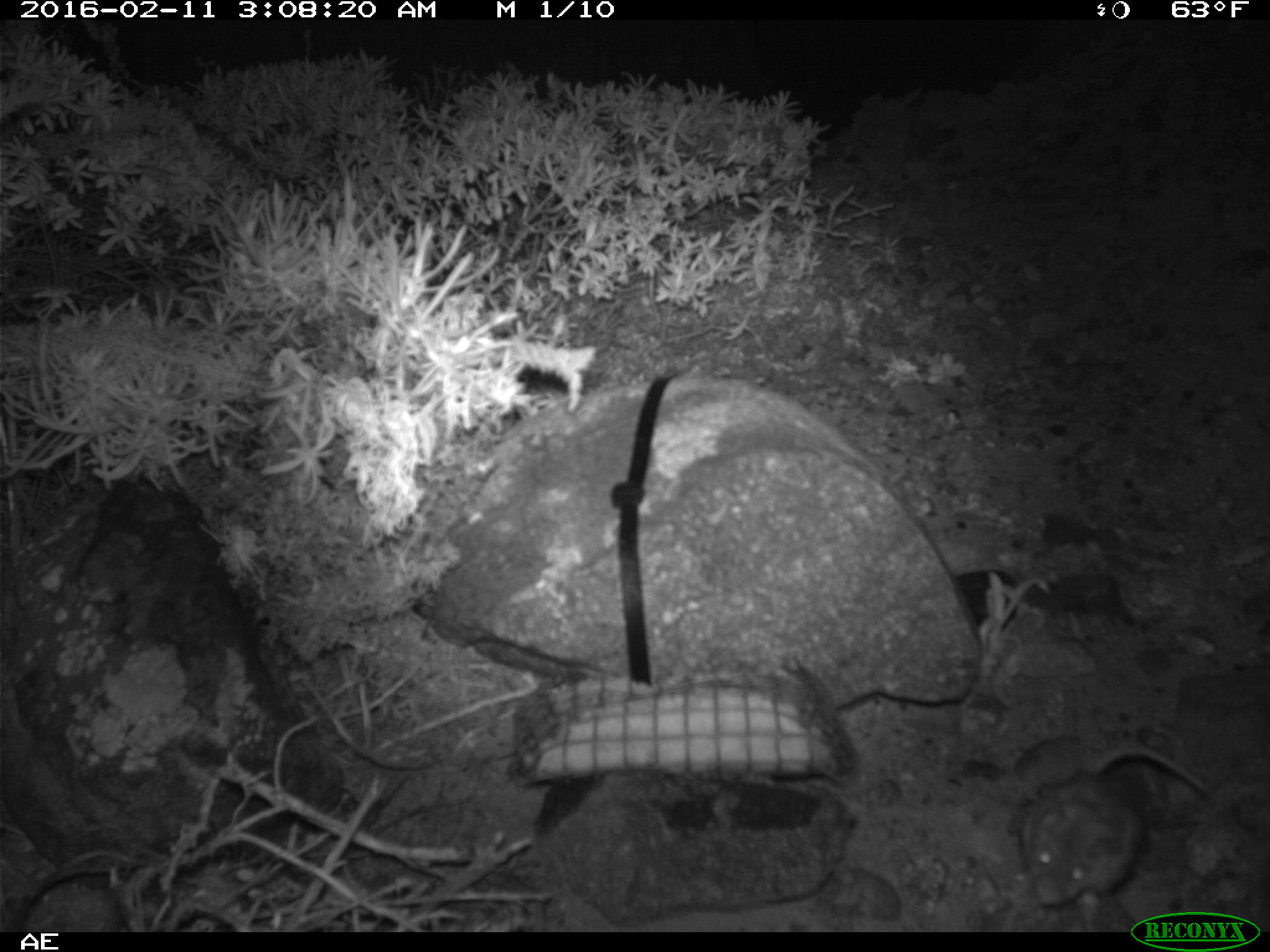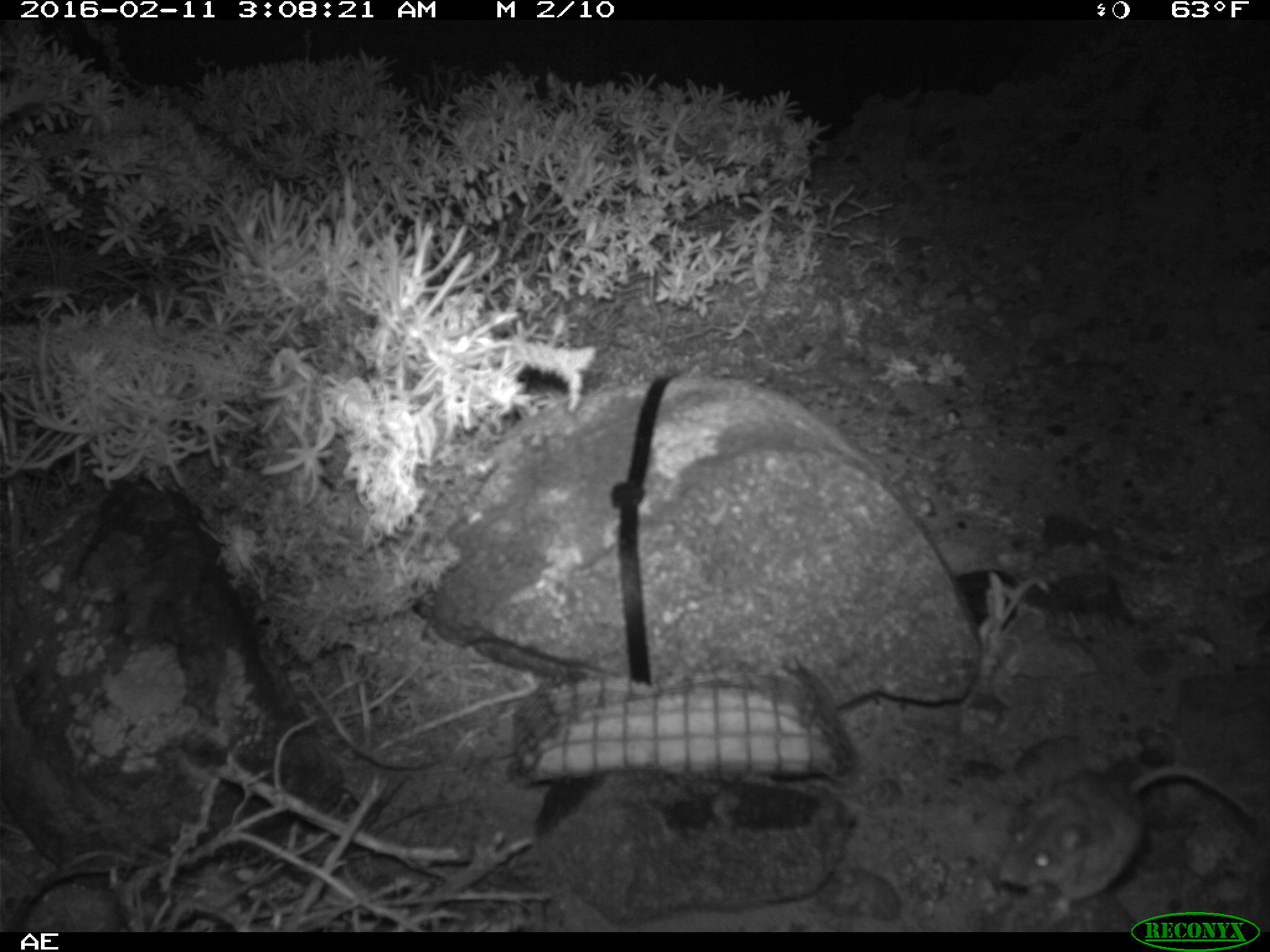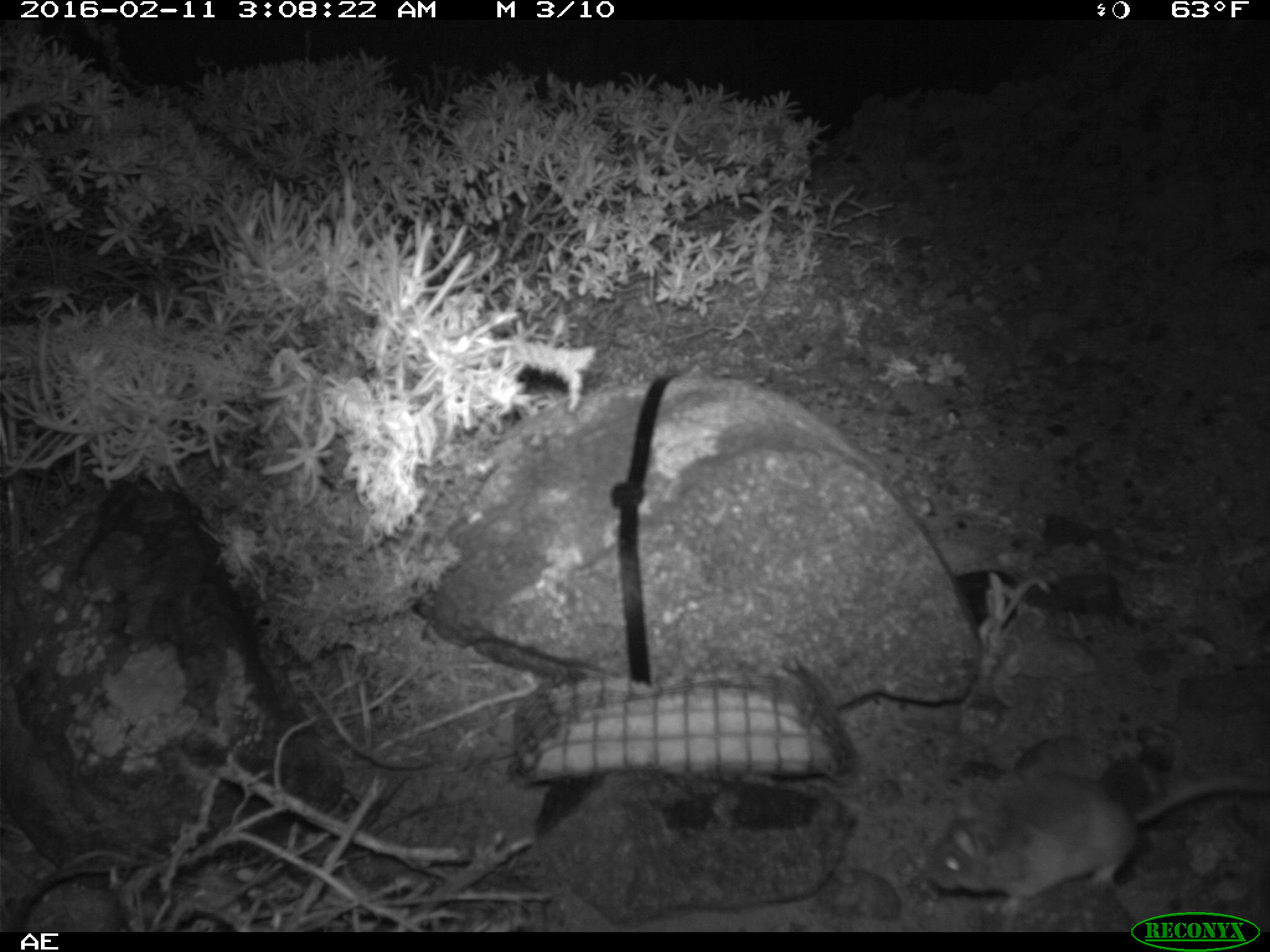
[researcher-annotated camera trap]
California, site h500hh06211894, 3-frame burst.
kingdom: Animalia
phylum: Chordata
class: Mammalia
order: Rodentia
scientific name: Rodentia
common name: rodent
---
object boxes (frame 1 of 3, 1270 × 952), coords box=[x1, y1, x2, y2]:
rodent: box=[1020, 738, 1210, 917]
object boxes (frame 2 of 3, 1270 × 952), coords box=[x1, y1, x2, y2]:
rodent: box=[1000, 764, 1256, 919]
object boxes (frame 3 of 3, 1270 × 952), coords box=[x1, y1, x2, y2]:
rodent: box=[925, 772, 1269, 915]